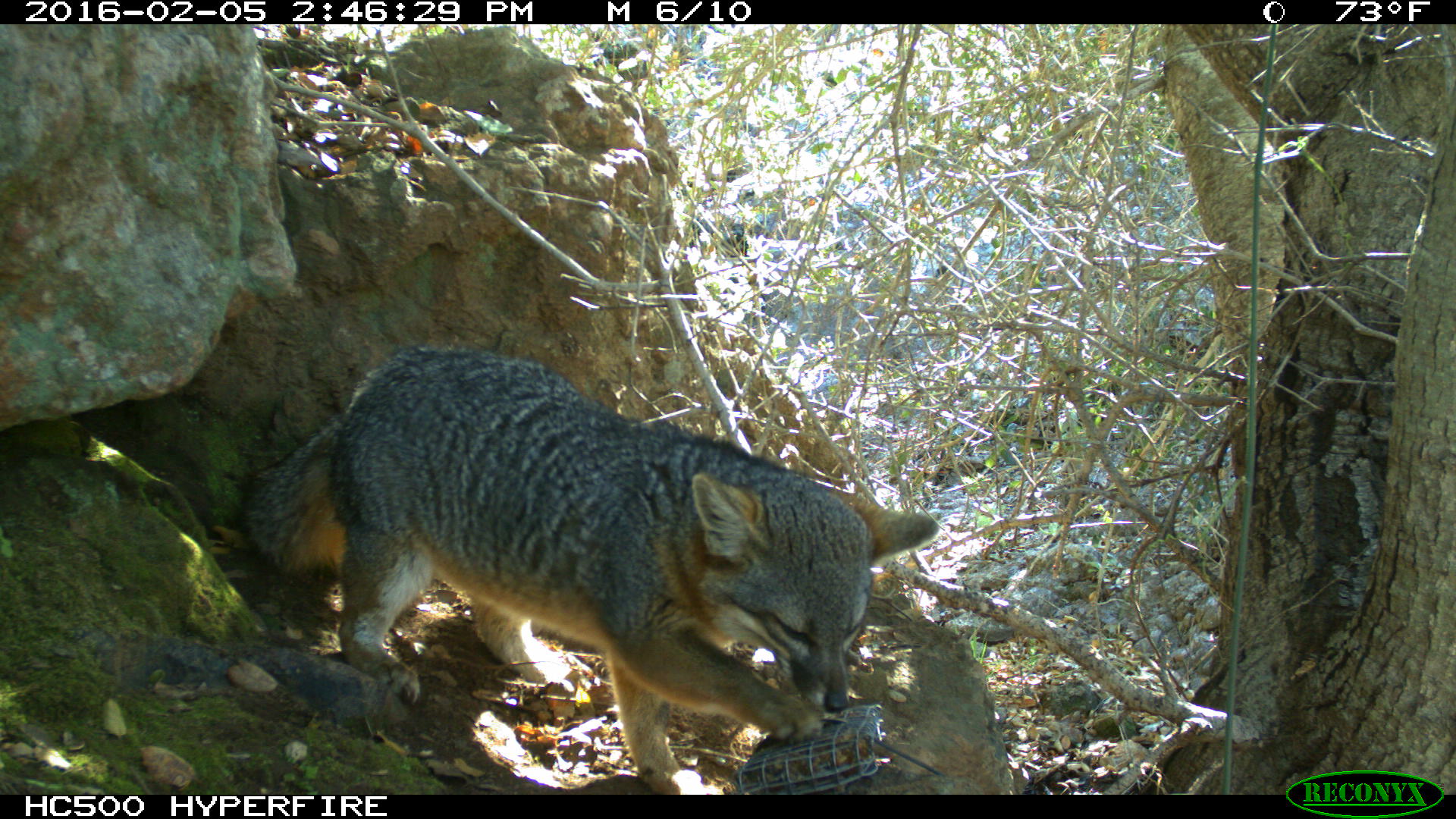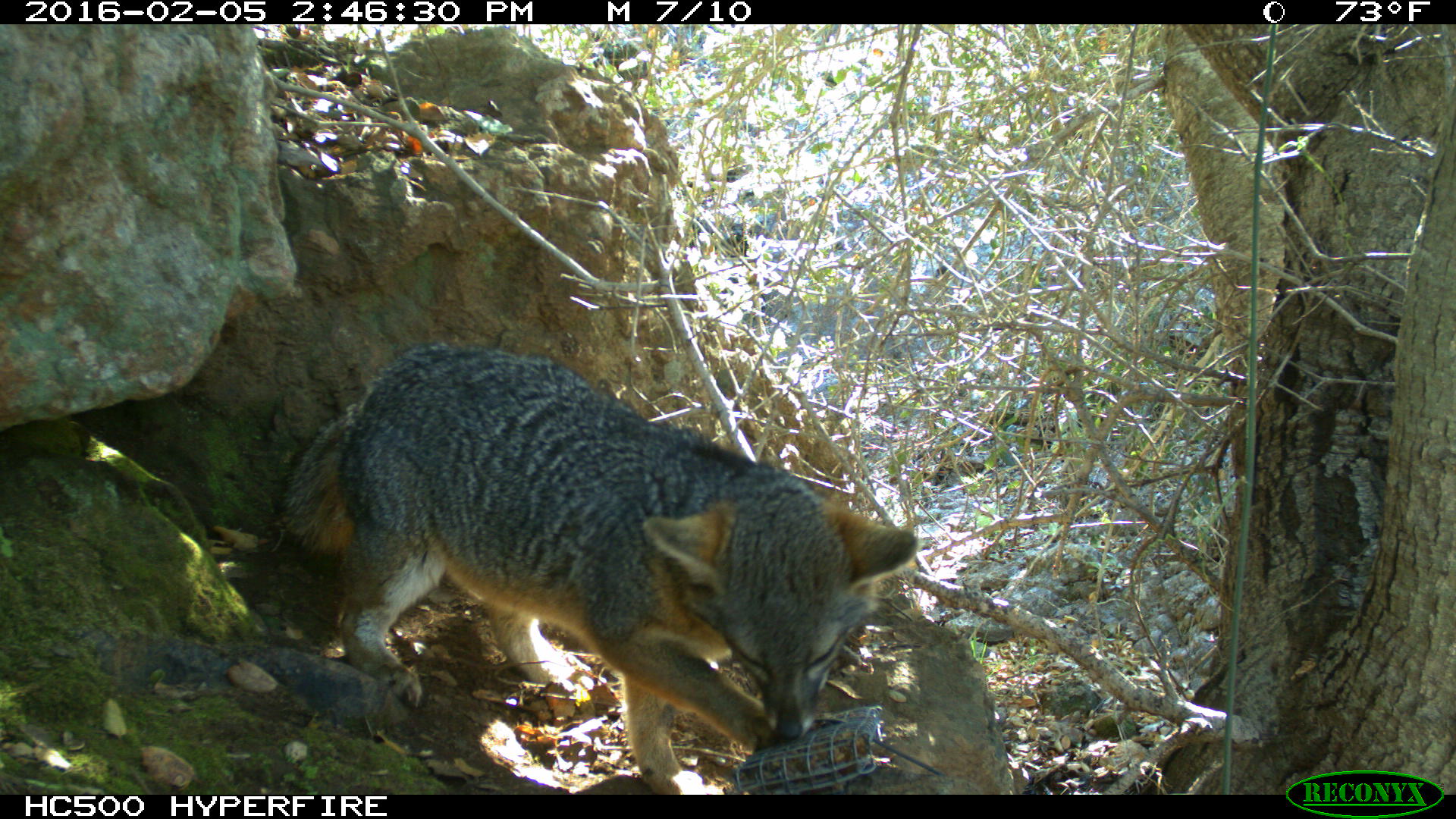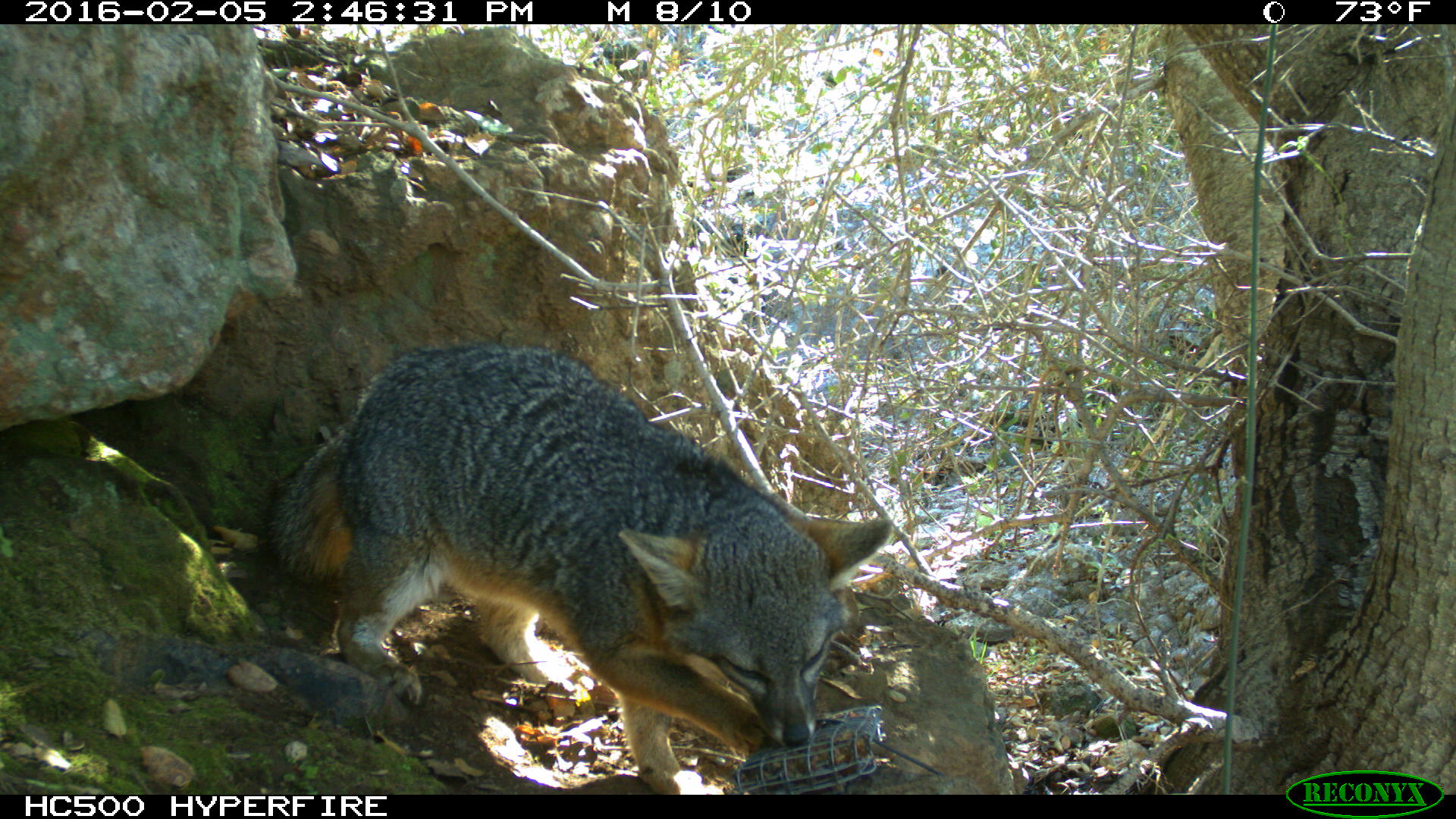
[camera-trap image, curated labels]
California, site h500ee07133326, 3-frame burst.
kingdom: Animalia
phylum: Chordata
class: Mammalia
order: Carnivora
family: Canidae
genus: Urocyon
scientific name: Urocyon littoralis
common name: island fox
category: fox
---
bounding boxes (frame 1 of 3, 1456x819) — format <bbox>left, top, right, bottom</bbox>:
fox: <bbox>243, 344, 939, 786</bbox>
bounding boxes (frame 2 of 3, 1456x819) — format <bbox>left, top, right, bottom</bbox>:
fox: <bbox>280, 341, 918, 794</bbox>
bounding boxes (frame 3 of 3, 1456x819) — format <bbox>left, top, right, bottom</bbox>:
fox: <bbox>258, 344, 896, 794</bbox>